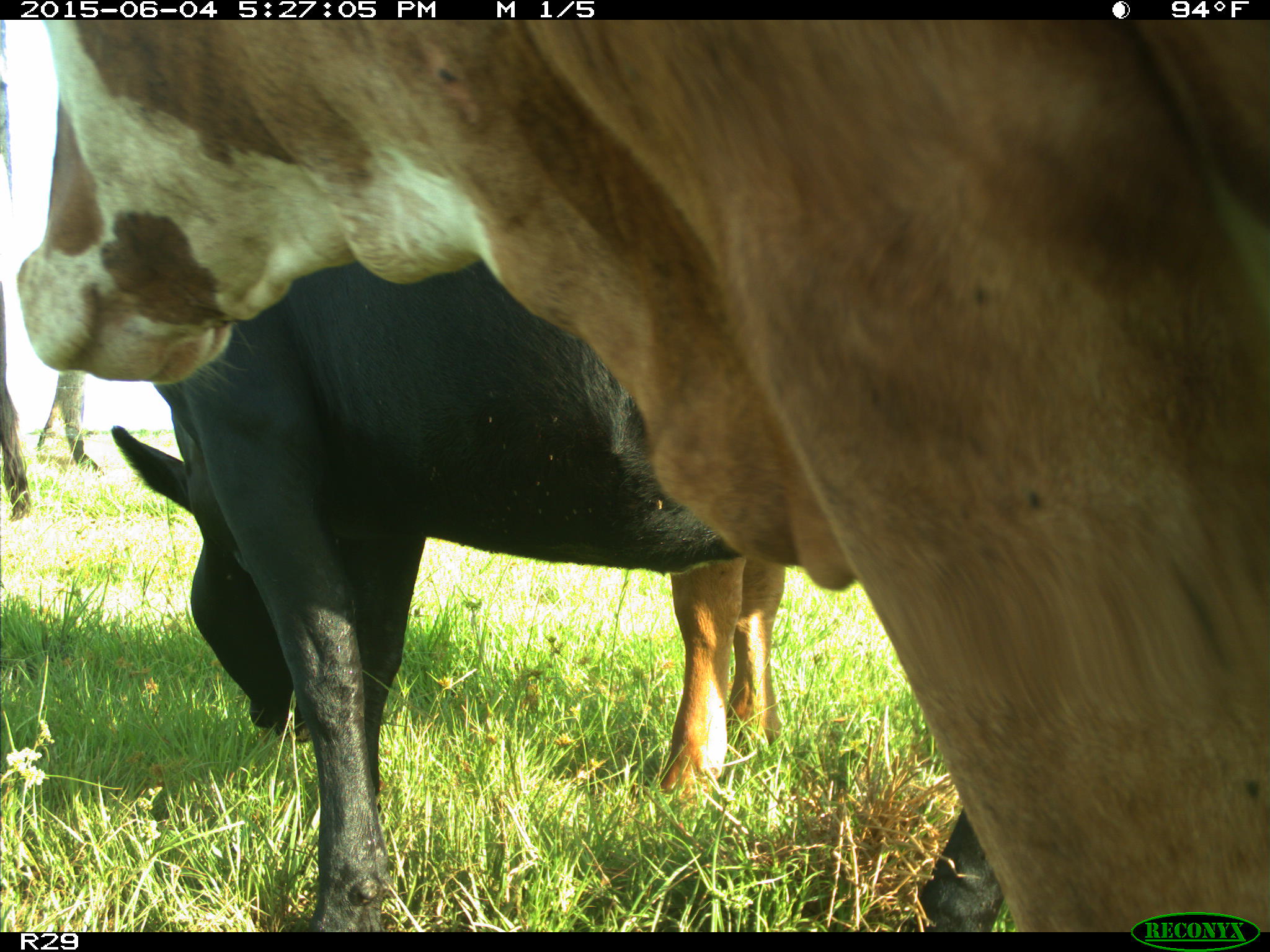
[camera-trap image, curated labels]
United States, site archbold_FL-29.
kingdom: Animalia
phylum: Chordata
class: Mammalia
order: Artiodactyla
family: Bovidae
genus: Bos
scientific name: Bos taurus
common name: domestic cow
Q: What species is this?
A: Bos taurus (domestic cow).